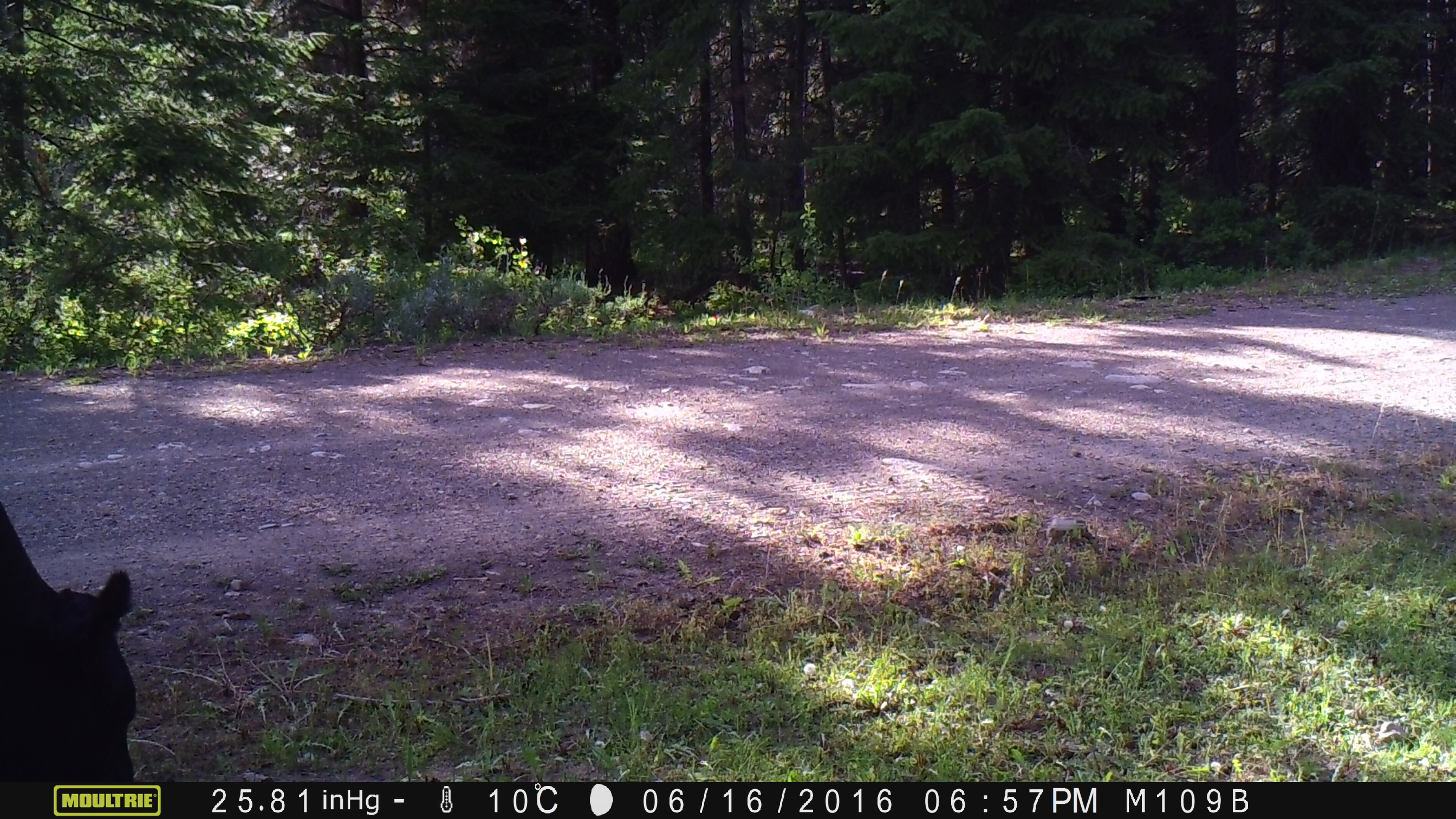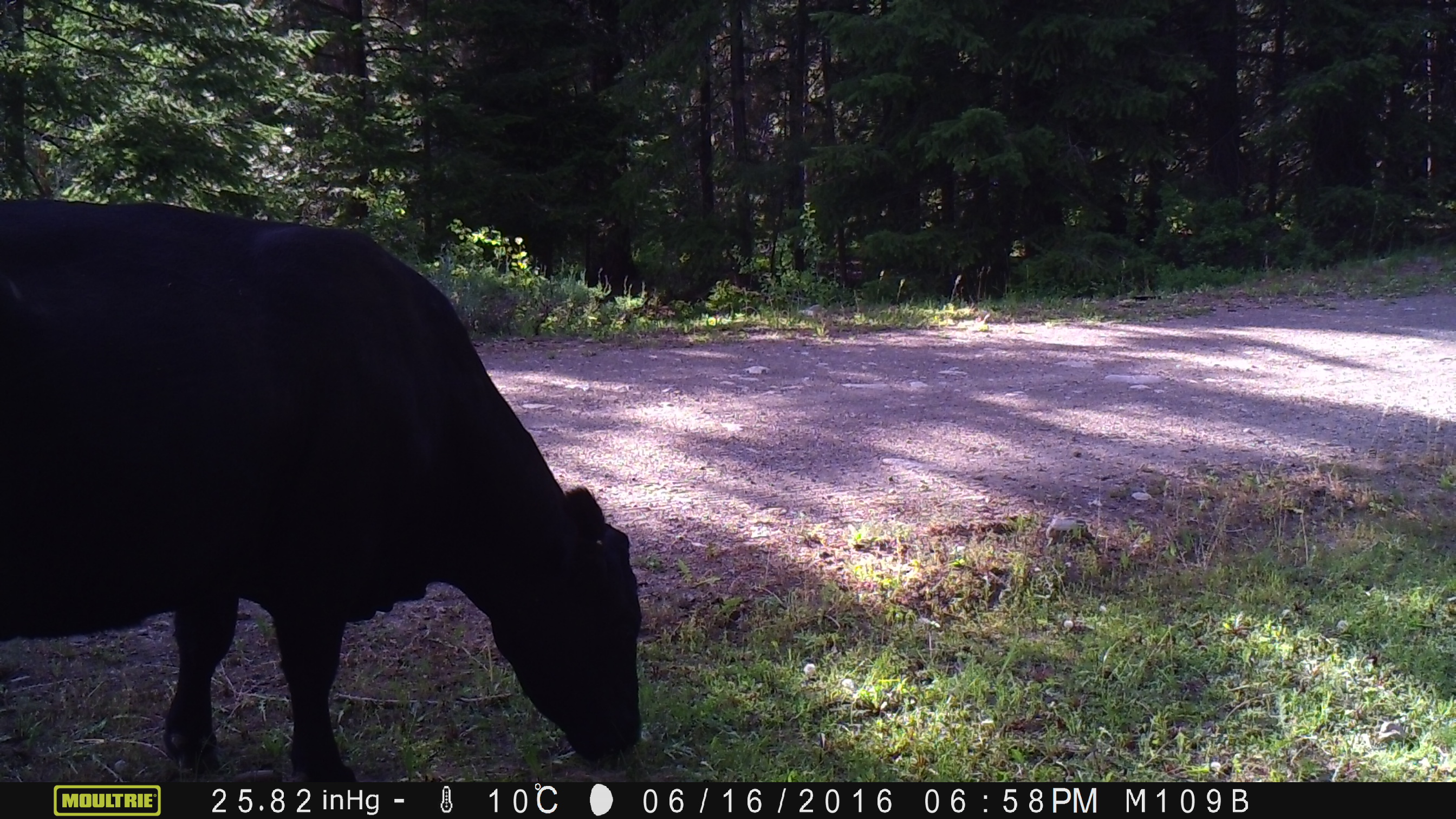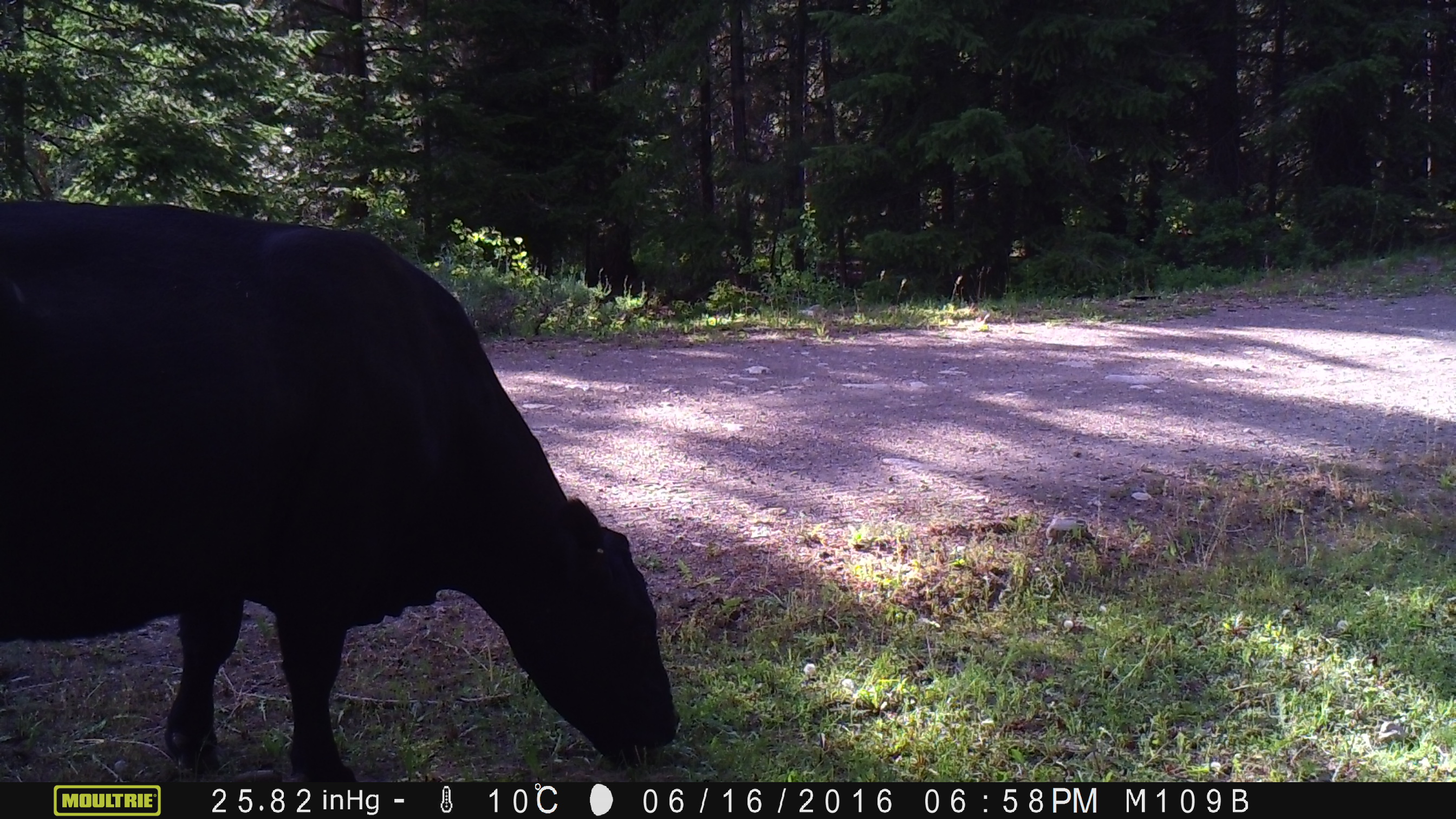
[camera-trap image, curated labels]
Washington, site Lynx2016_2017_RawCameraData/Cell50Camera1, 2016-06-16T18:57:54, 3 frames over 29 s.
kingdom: Animalia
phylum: Chordata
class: Mammalia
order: Artiodactyla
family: Bovidae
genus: Bos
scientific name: Bos taurus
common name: domestic cattle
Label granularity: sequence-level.